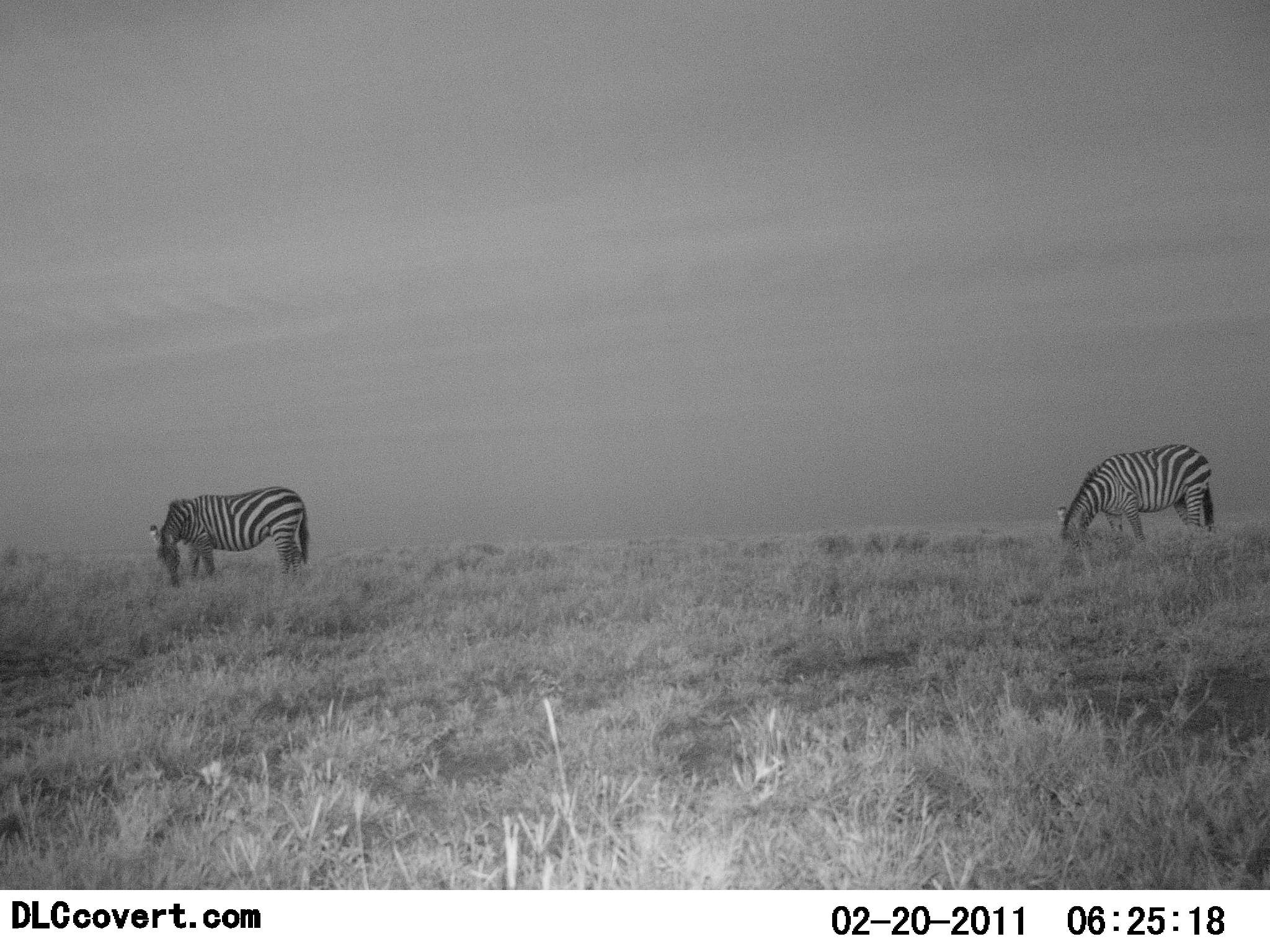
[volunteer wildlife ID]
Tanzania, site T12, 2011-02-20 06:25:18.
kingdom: Animalia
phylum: Chordata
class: Mammalia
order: Perissodactyla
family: Equidae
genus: Equus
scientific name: Equus quagga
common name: plains zebra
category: zebra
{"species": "zebra (plains zebra) (Equus quagga)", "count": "2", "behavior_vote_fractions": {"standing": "27%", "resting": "0%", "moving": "0%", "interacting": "0%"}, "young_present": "0%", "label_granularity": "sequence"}